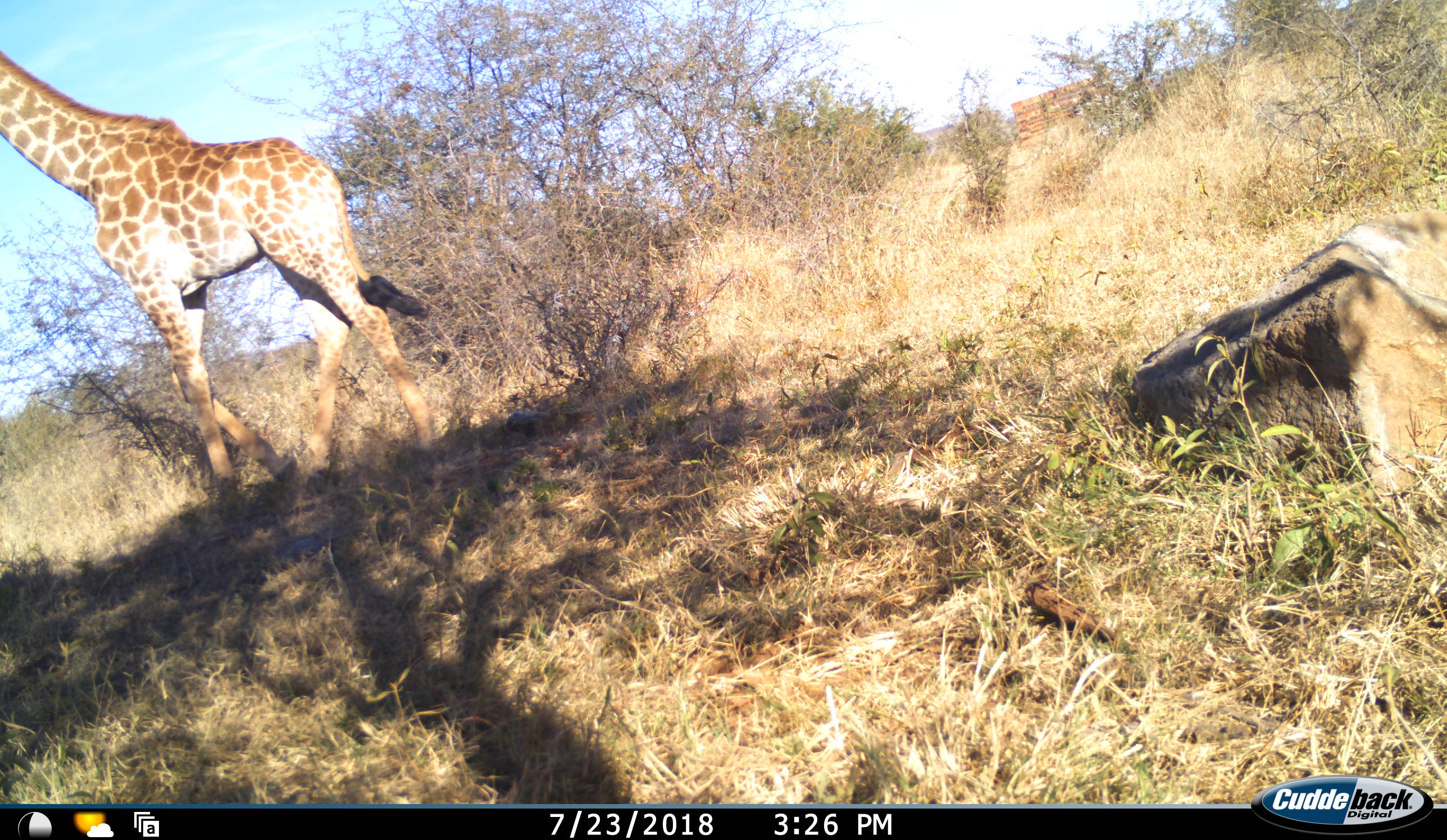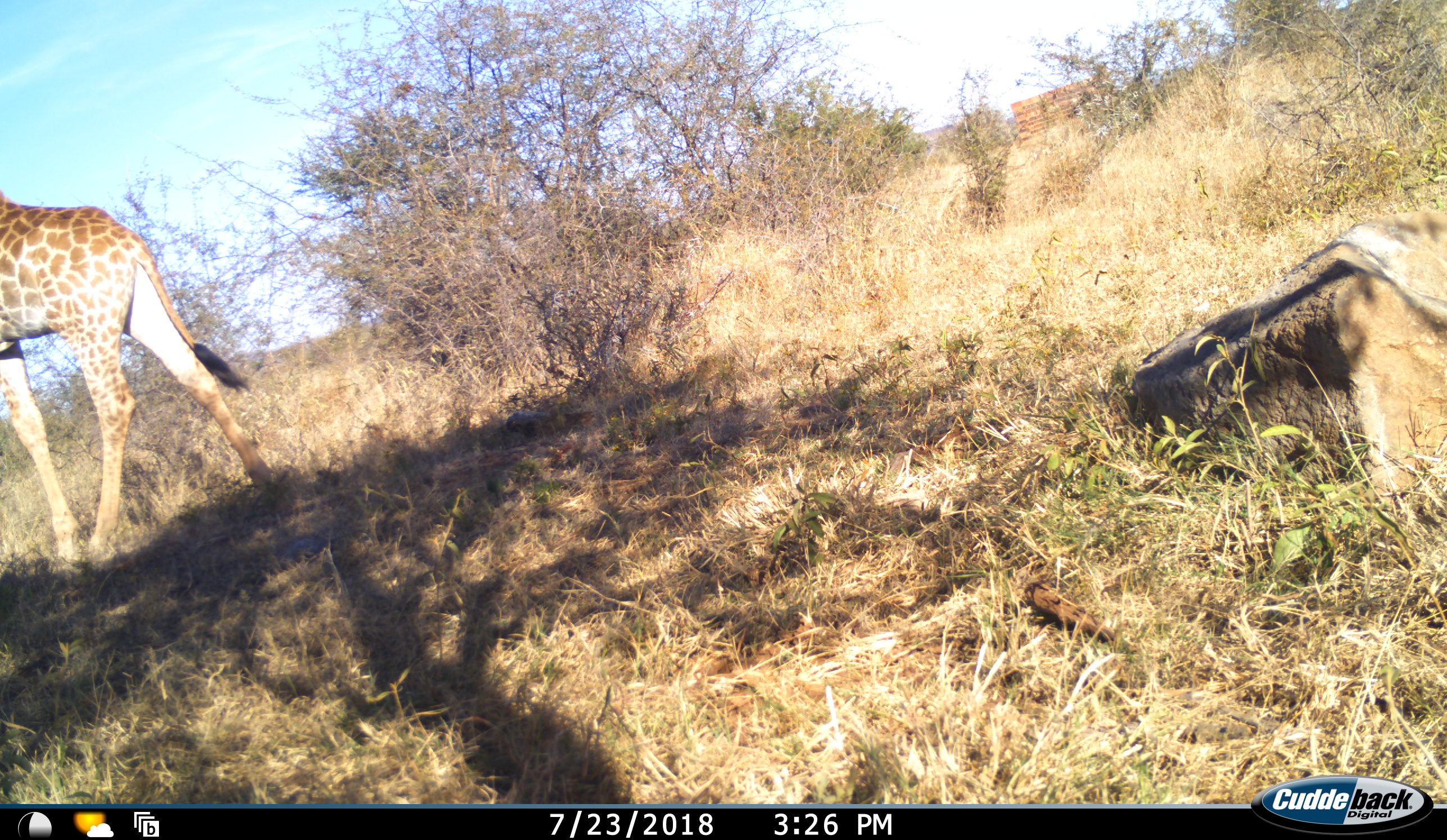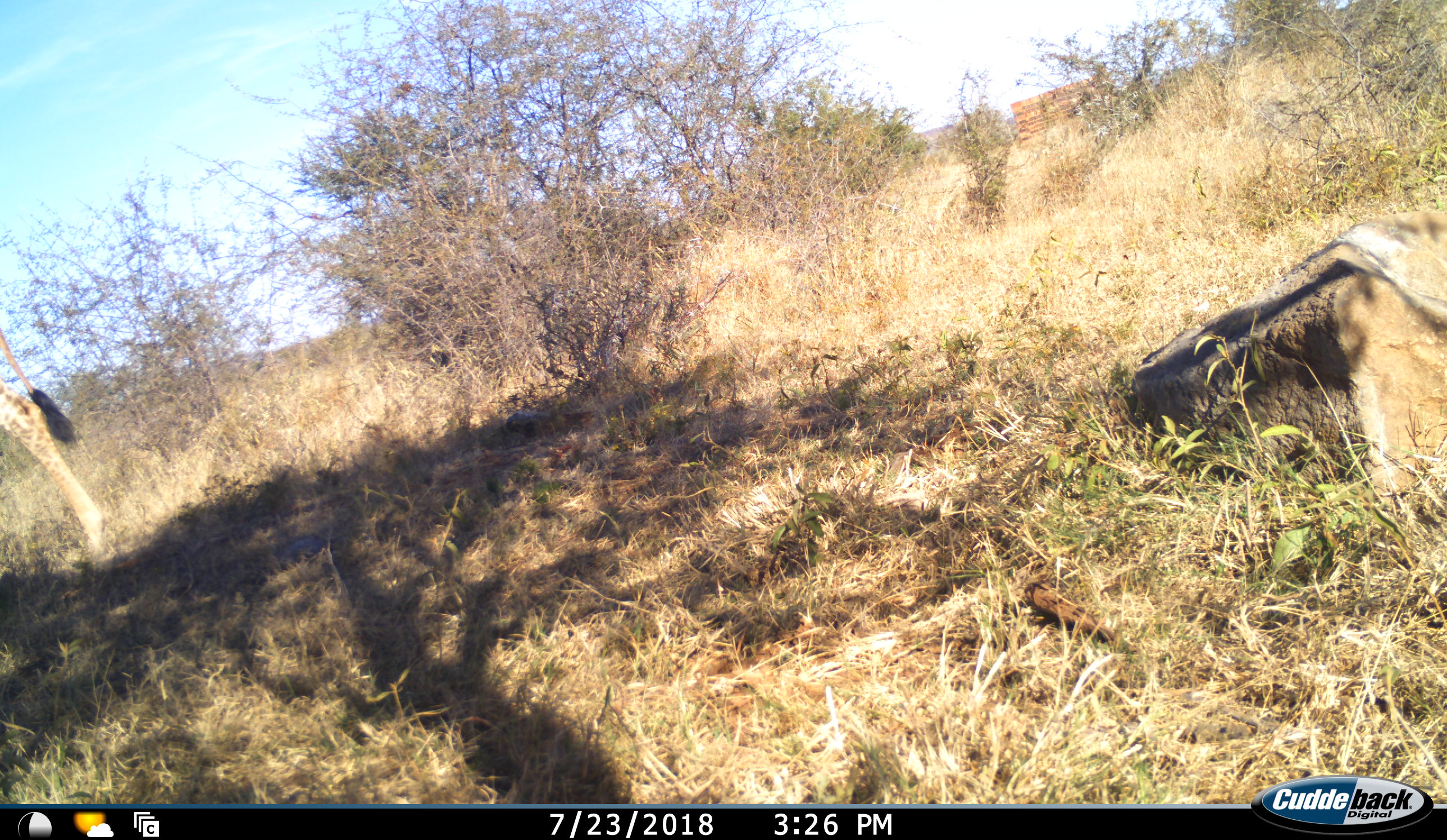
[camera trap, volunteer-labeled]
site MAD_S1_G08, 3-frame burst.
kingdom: Animalia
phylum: Chordata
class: Mammalia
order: Artiodactyla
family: Giraffidae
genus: Giraffa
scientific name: Giraffa camelopardalis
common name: giraffe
Giraffe (Giraffa camelopardalis), count 1. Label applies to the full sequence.